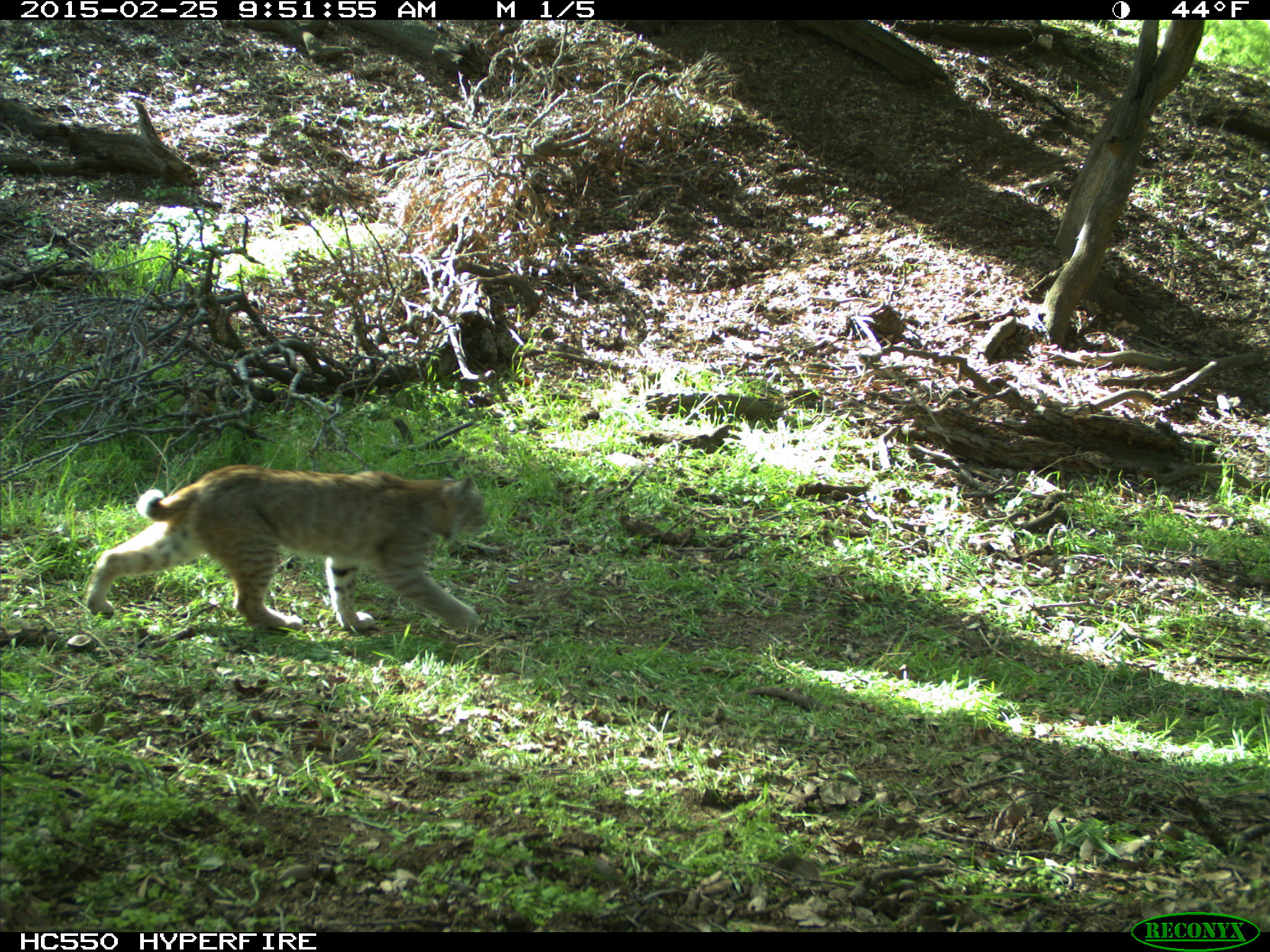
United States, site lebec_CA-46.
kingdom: Animalia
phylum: Chordata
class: Mammalia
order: Carnivora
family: Felidae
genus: Lynx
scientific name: Lynx rufus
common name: bobcat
Lynx rufus (bobcat).